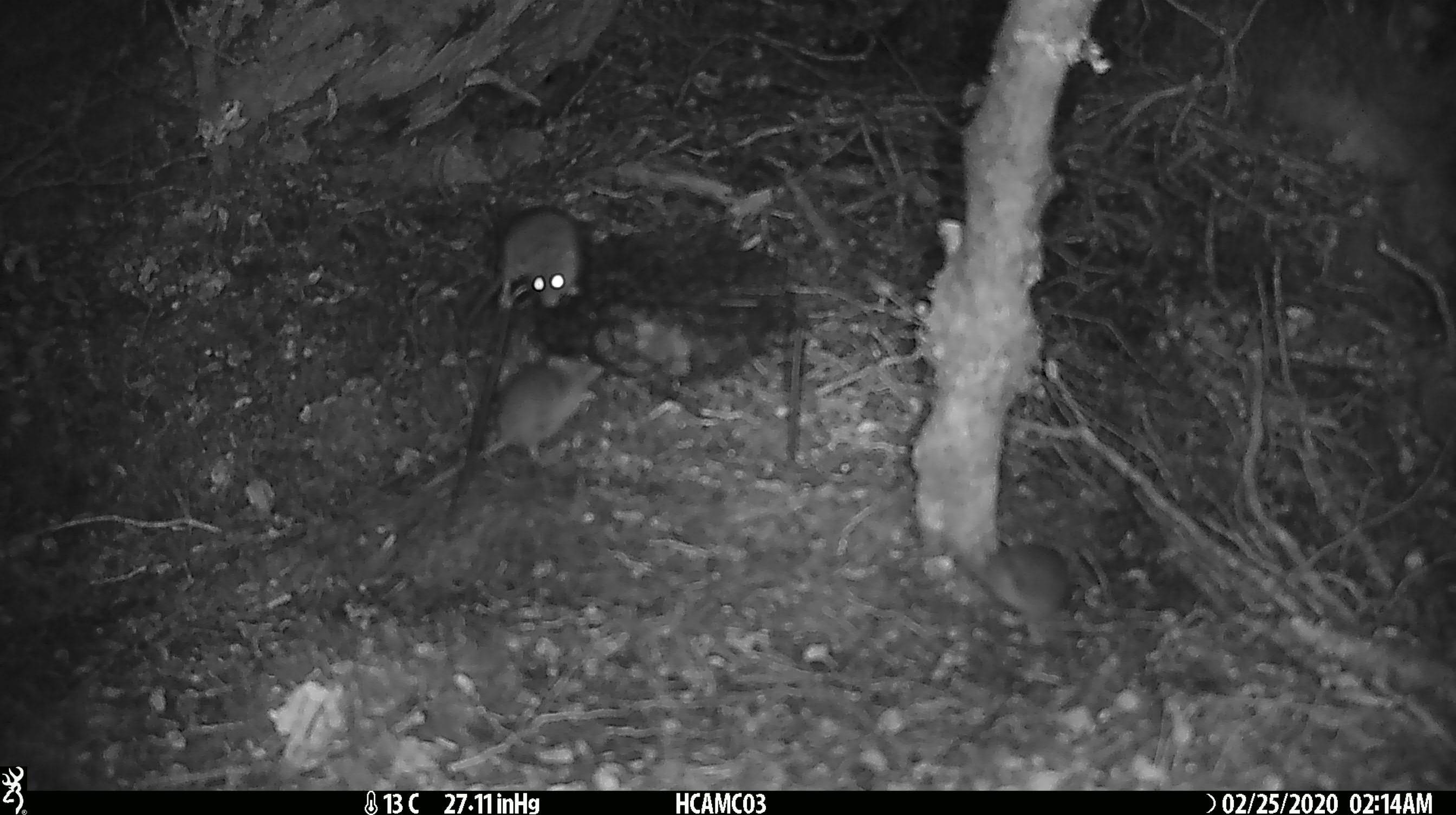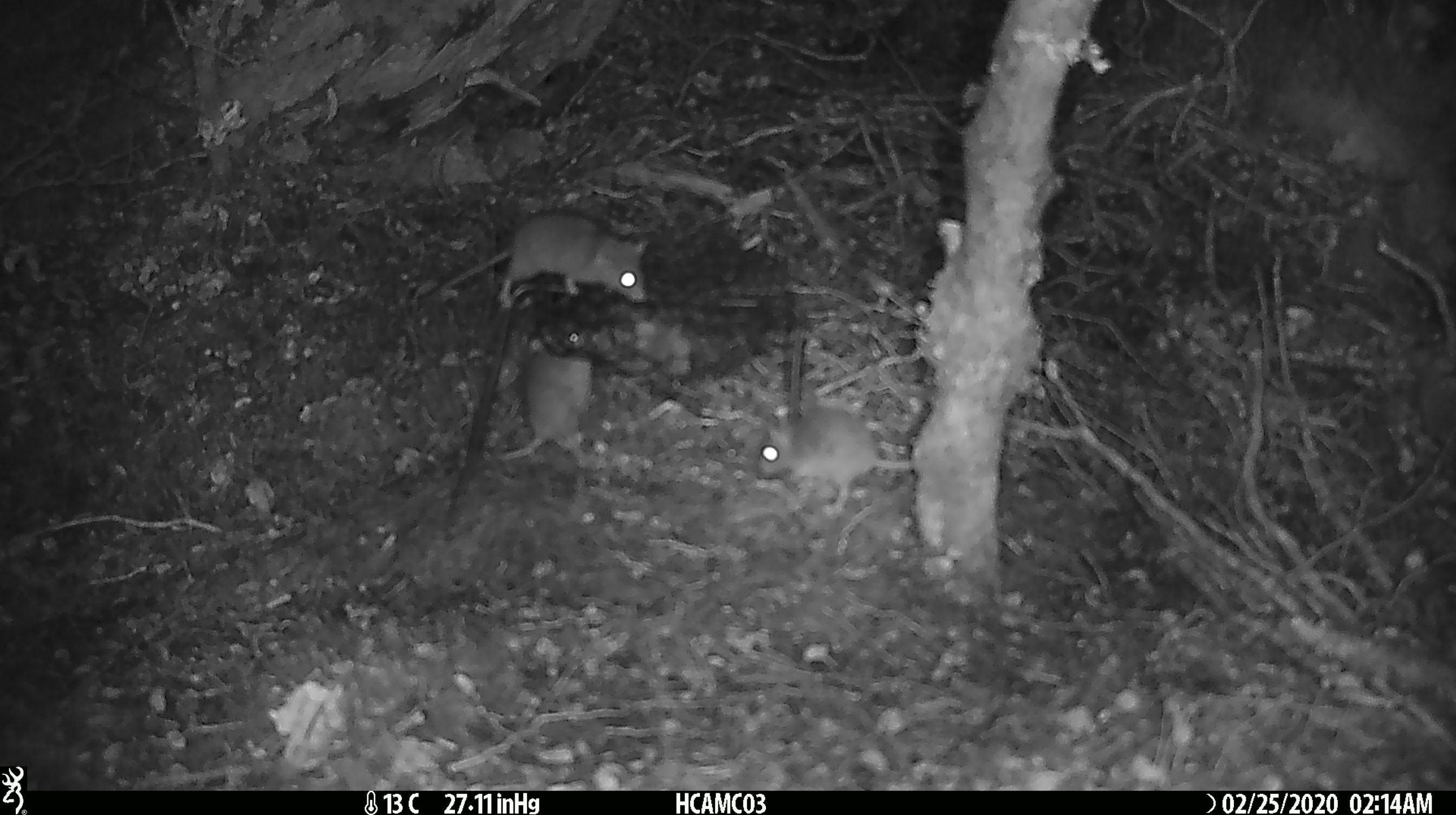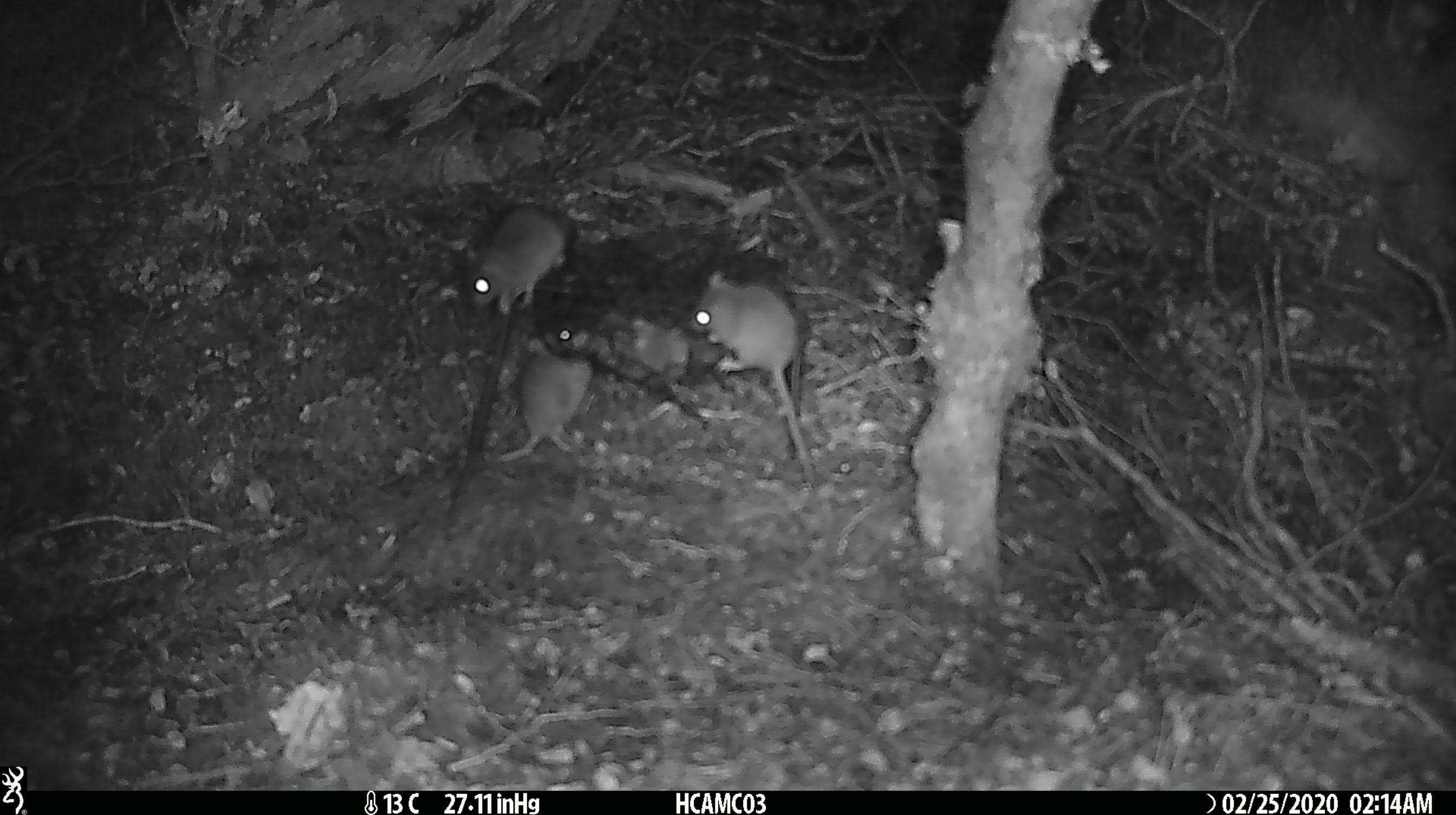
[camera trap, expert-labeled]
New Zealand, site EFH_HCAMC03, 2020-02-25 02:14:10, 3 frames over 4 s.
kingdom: Animalia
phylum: Chordata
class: Mammalia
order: Rodentia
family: Muridae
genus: Mus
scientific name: Mus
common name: mouse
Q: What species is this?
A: Mouse (Mus).